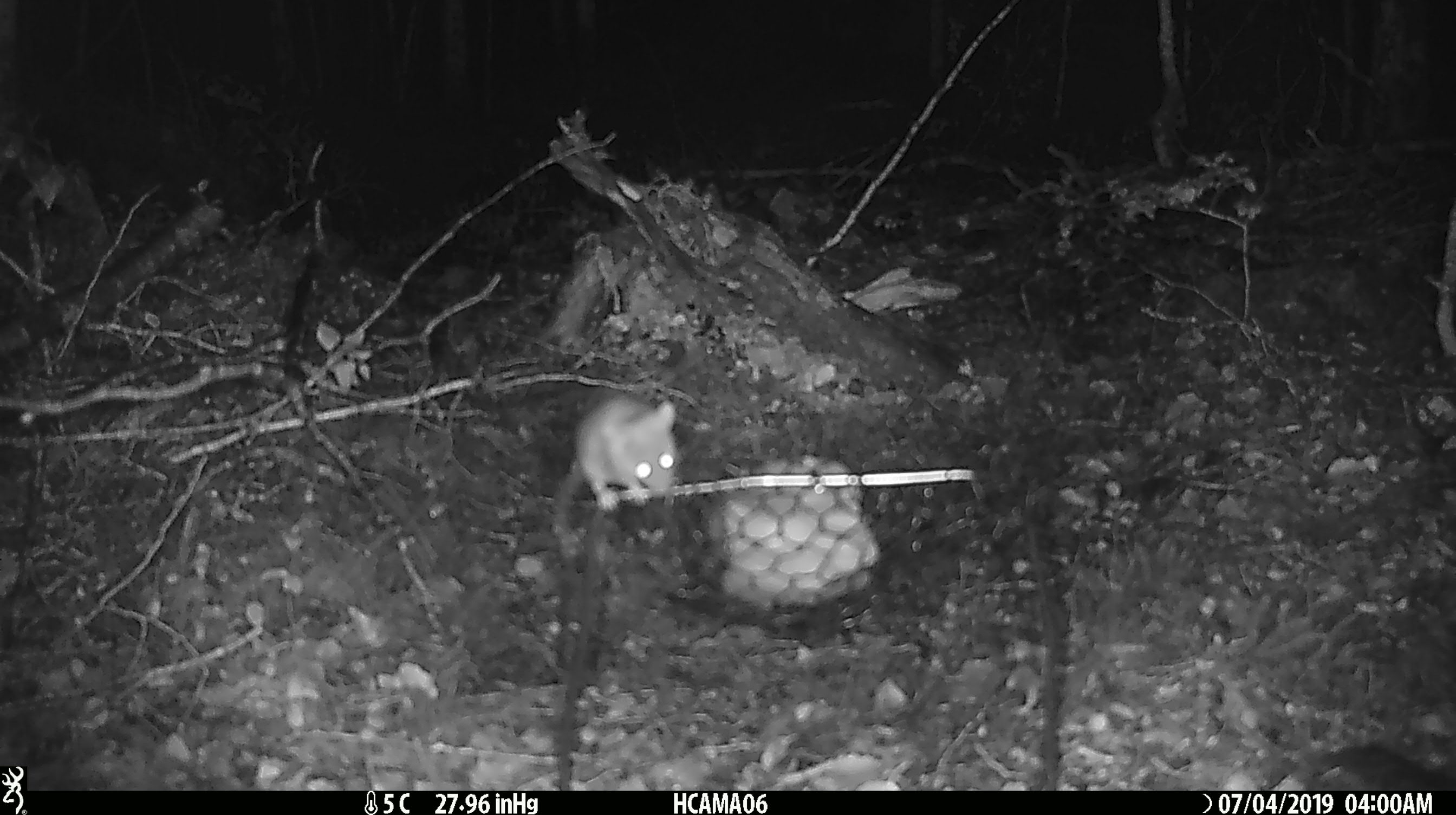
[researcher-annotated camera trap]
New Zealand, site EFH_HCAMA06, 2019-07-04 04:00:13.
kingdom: Animalia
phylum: Chordata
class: Mammalia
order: Rodentia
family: Muridae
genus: Mus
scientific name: Mus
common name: mouse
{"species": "mouse (Mus)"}